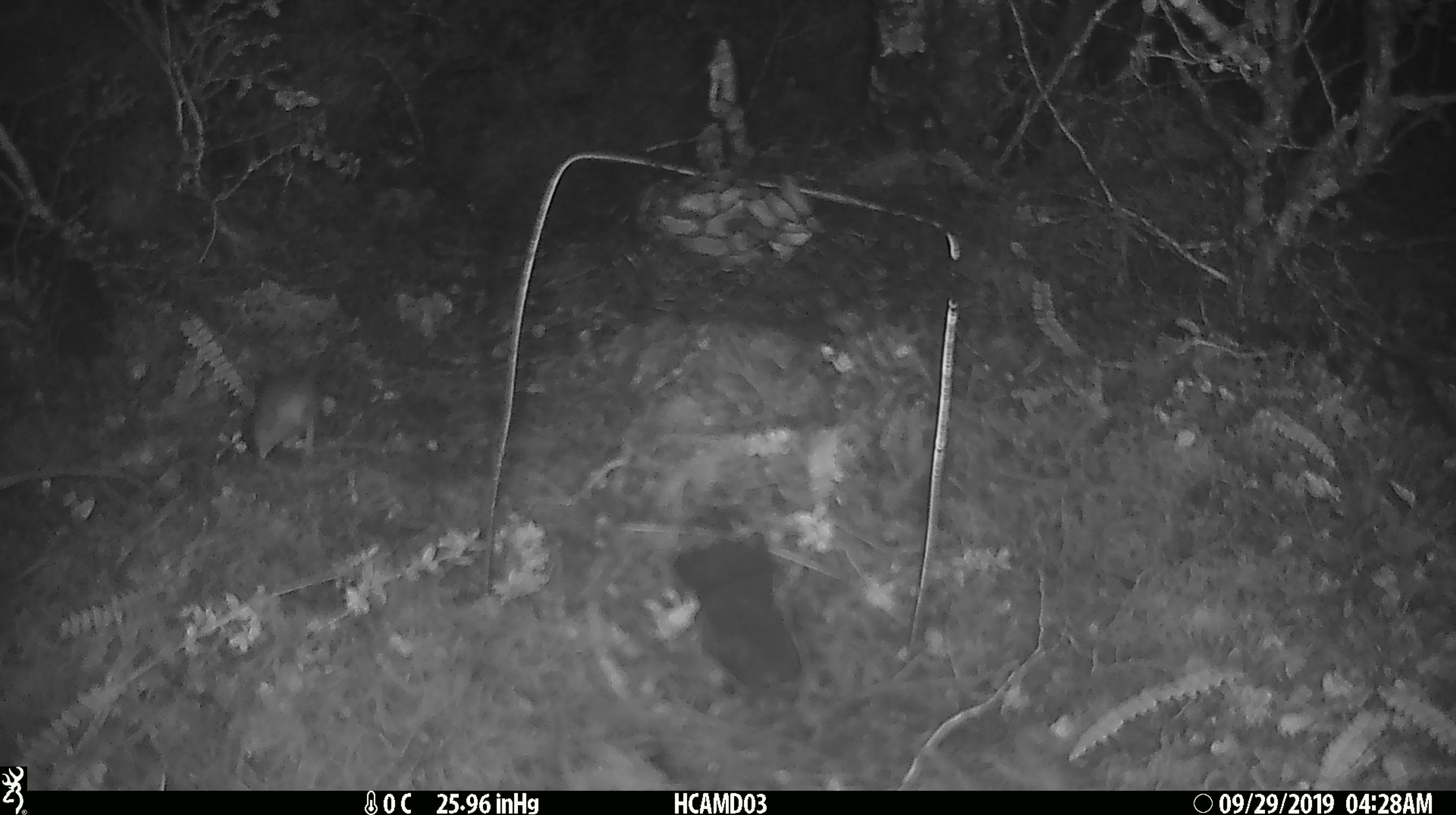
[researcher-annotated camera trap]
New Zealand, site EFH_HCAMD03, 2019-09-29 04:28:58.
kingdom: Animalia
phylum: Chordata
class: Mammalia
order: Rodentia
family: Muridae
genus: Mus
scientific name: Mus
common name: mouse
Mouse (Mus).